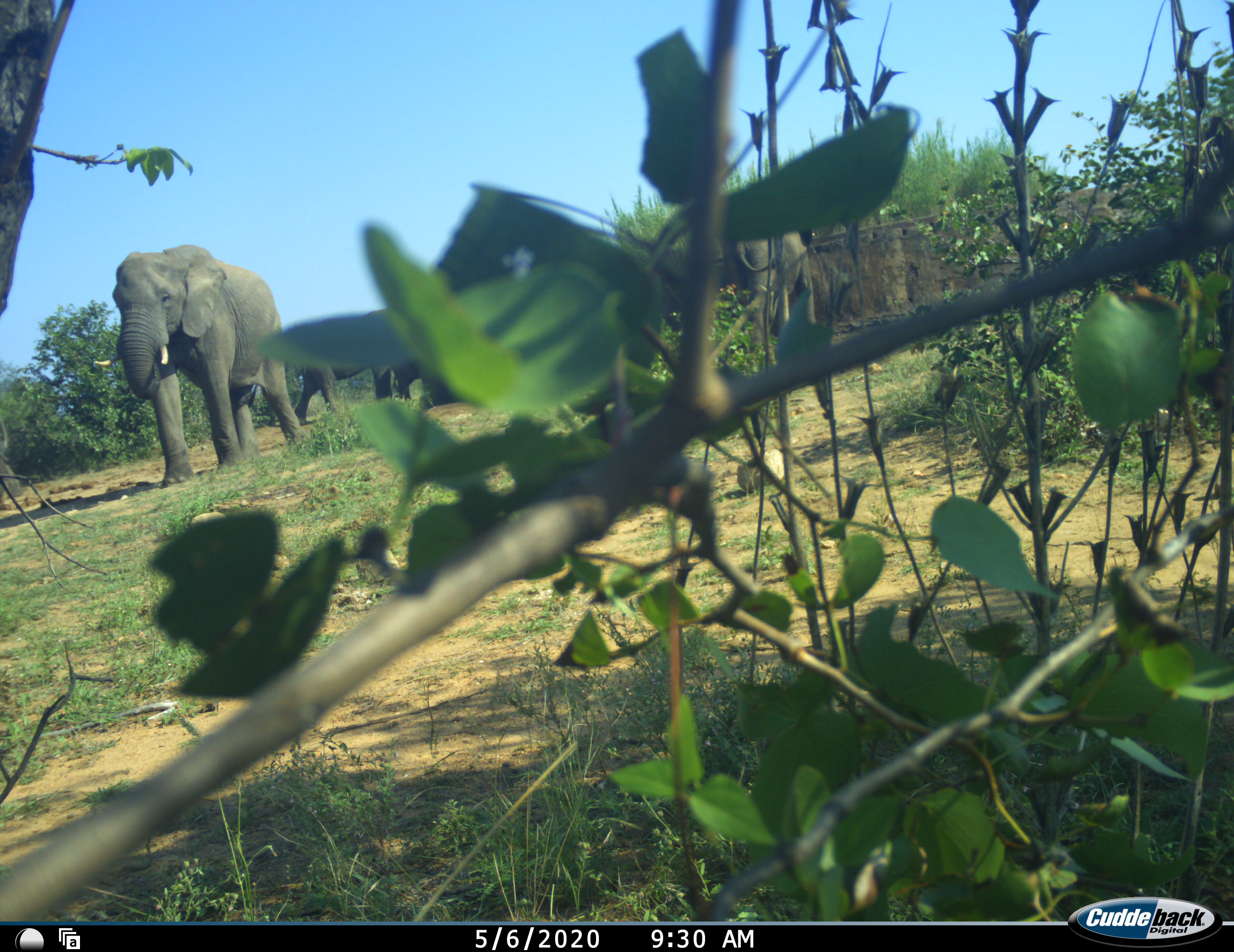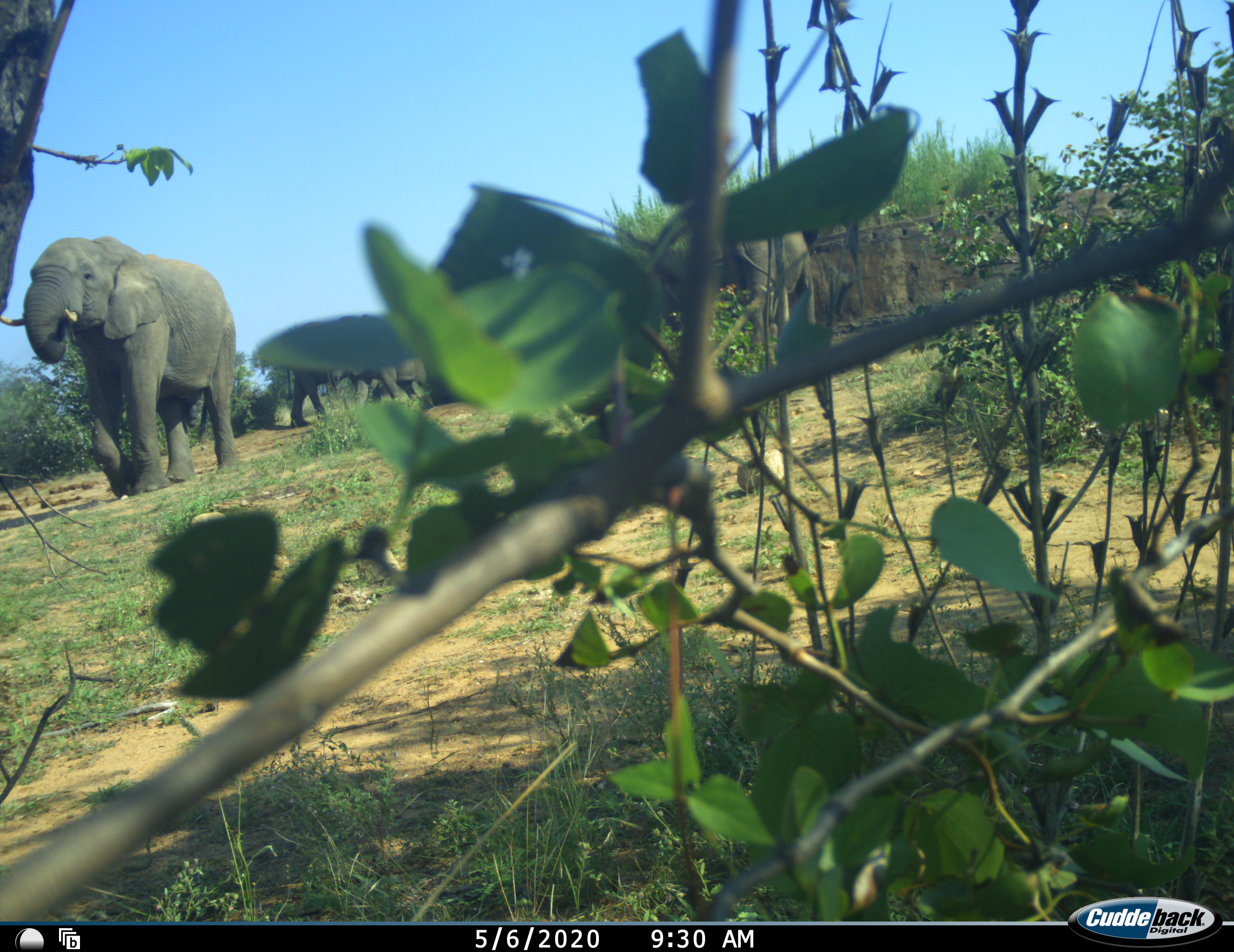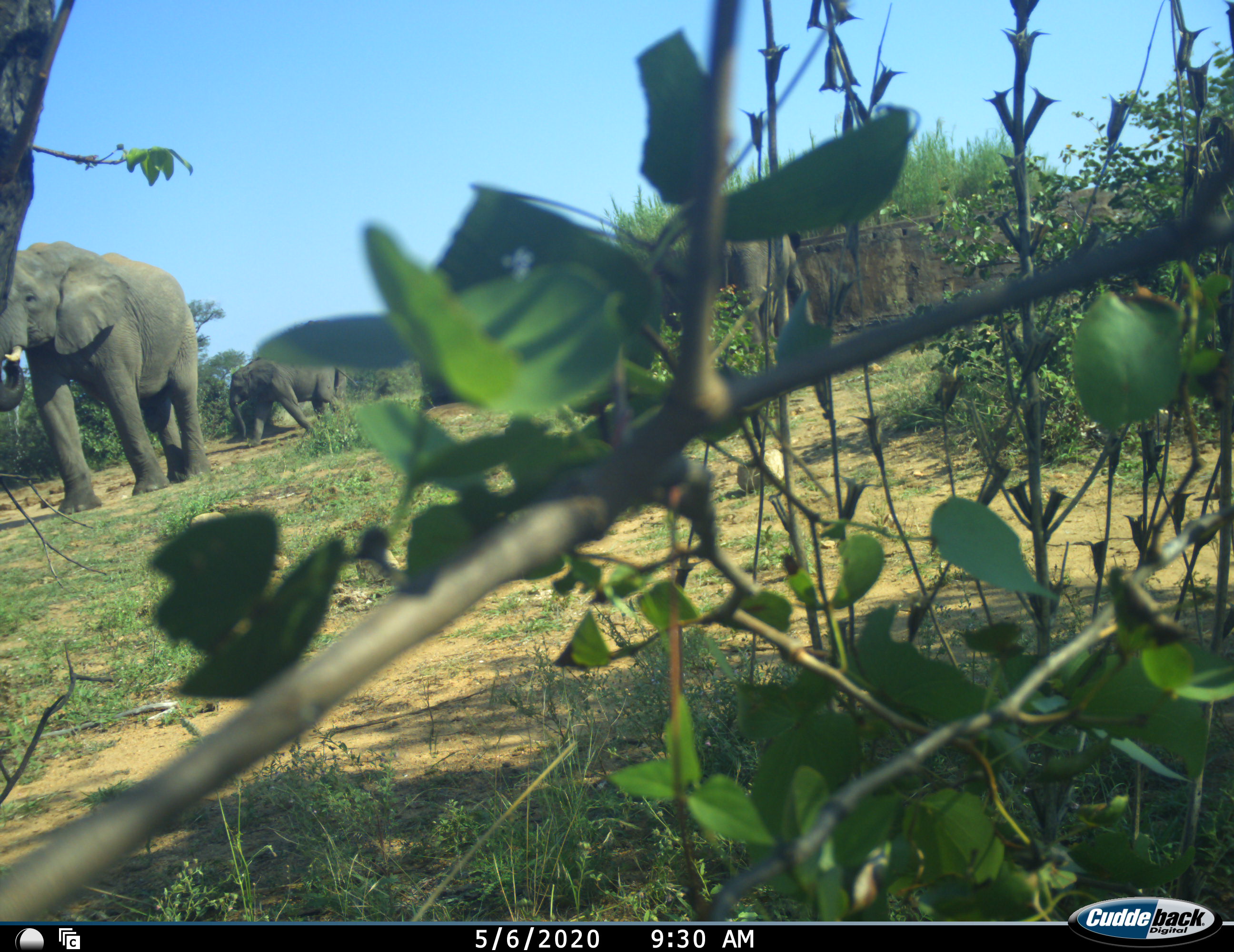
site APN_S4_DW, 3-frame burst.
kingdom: Animalia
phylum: Chordata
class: Mammalia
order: Proboscidea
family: Elephantidae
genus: Loxodonta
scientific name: Loxodonta africana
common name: african bush elephant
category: elephant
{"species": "elephant (african bush elephant) (Loxodonta africana)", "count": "3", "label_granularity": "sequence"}